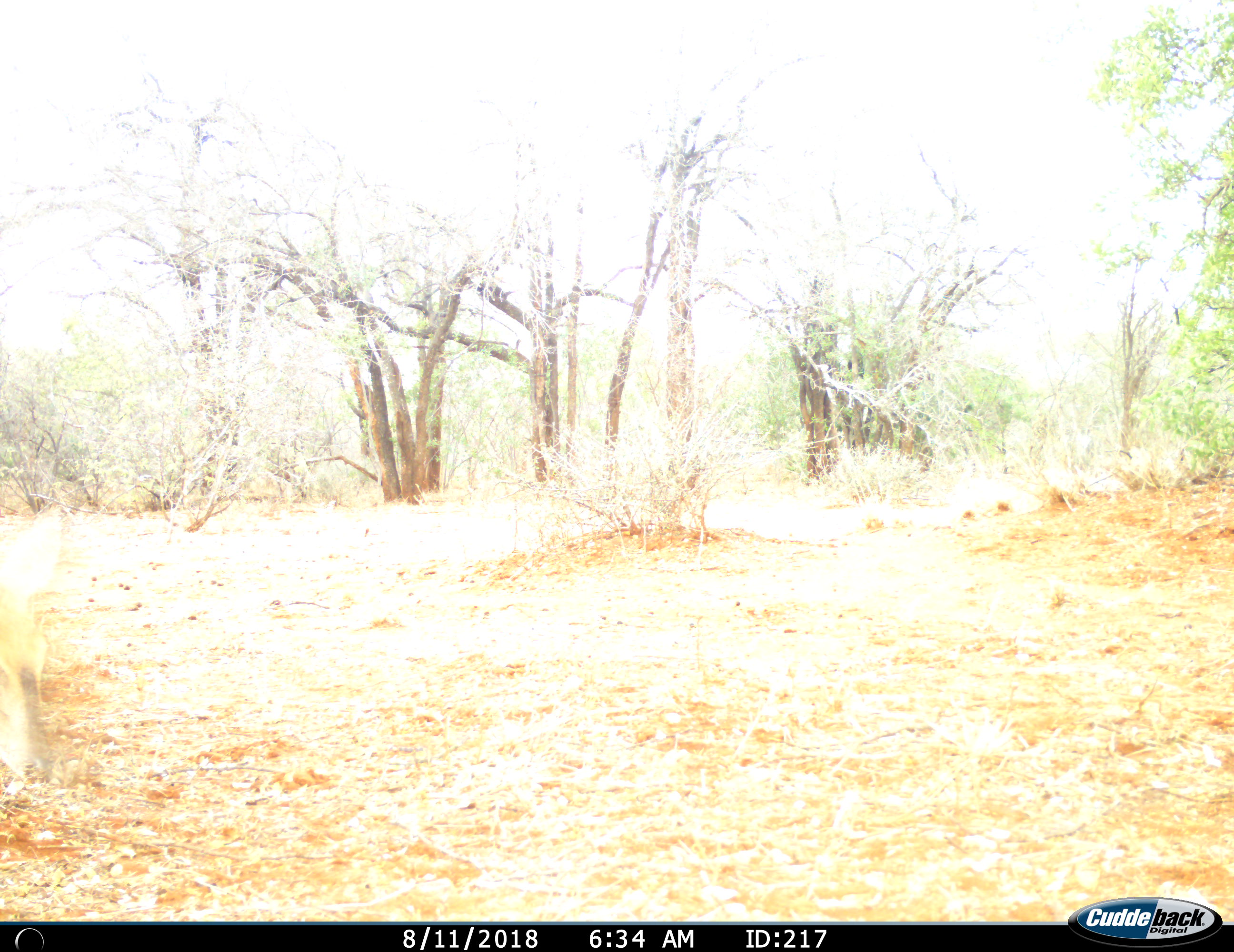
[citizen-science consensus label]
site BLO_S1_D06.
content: unidentified animal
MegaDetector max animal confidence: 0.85